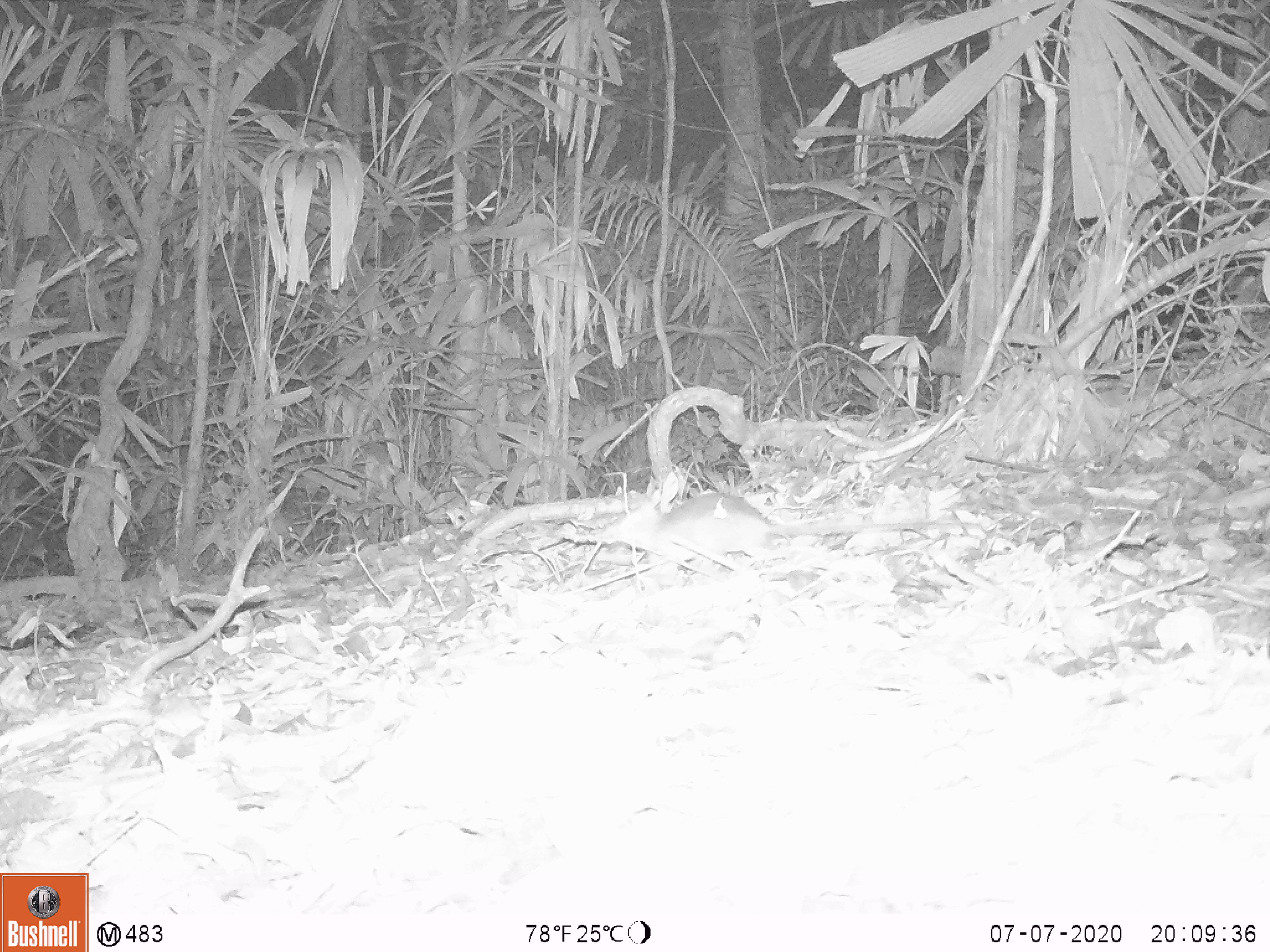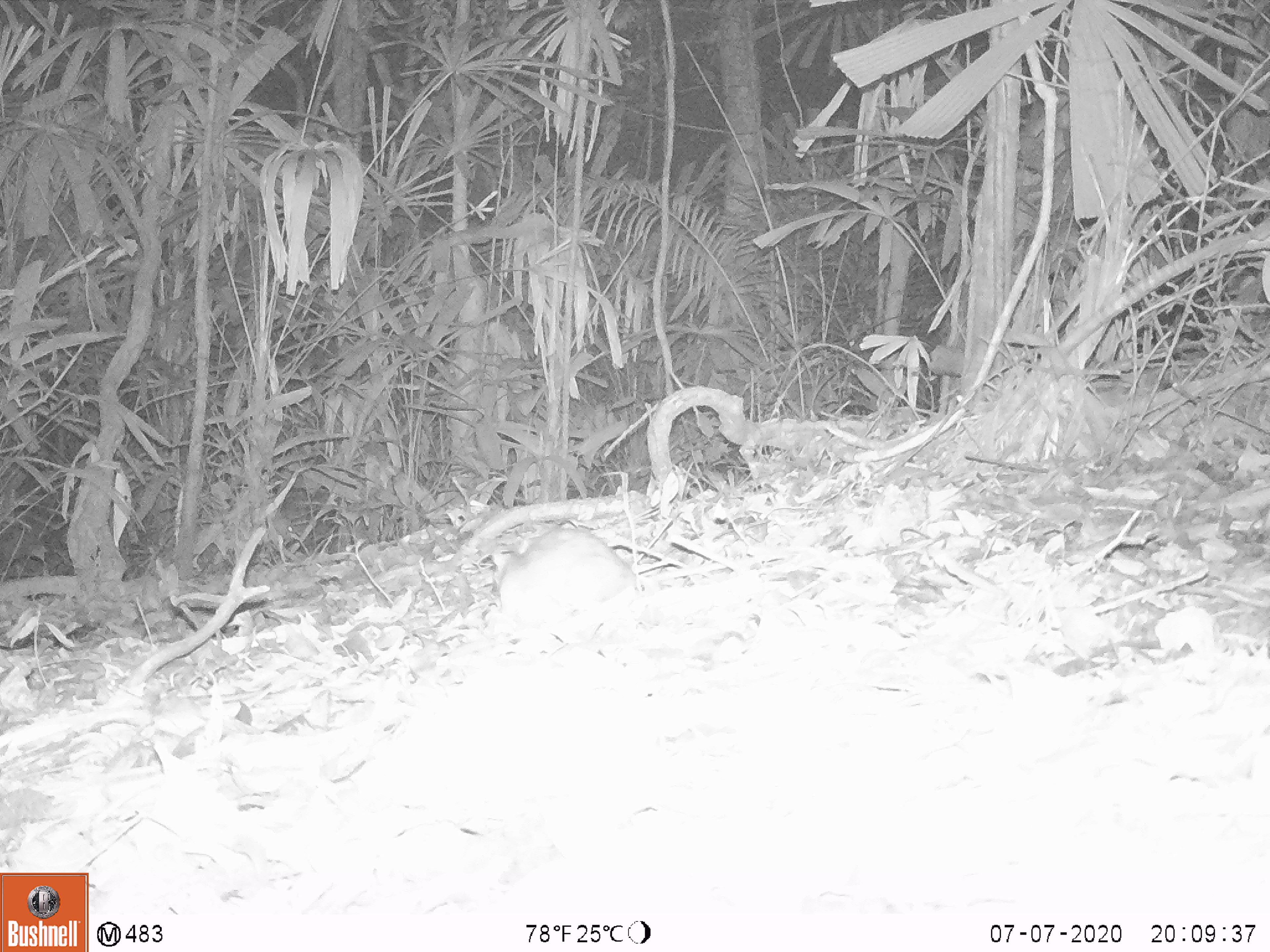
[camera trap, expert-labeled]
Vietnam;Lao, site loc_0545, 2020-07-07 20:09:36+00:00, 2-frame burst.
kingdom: Animalia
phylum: Chordata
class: Mammalia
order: Rodentia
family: Muridae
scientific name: Muridae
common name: old-world mice and rats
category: unidentified murid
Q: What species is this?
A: Unidentified murid (old-world mice and rats) (Muridae).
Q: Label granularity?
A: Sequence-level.